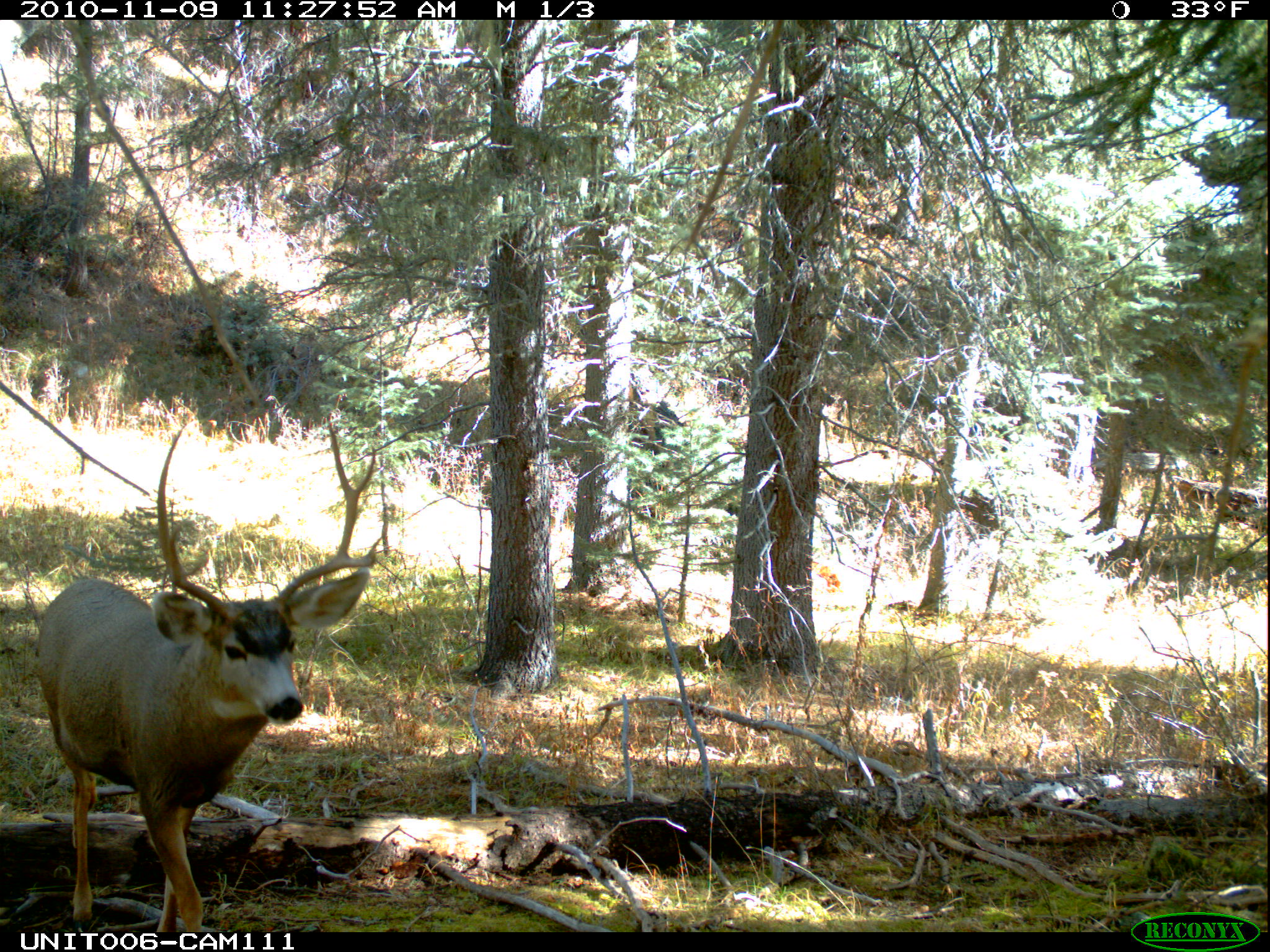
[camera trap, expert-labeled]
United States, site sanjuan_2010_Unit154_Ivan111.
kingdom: Animalia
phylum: Chordata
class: Mammalia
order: Artiodactyla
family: Cervidae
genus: Odocoileus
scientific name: Odocoileus hemionus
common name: mule deer